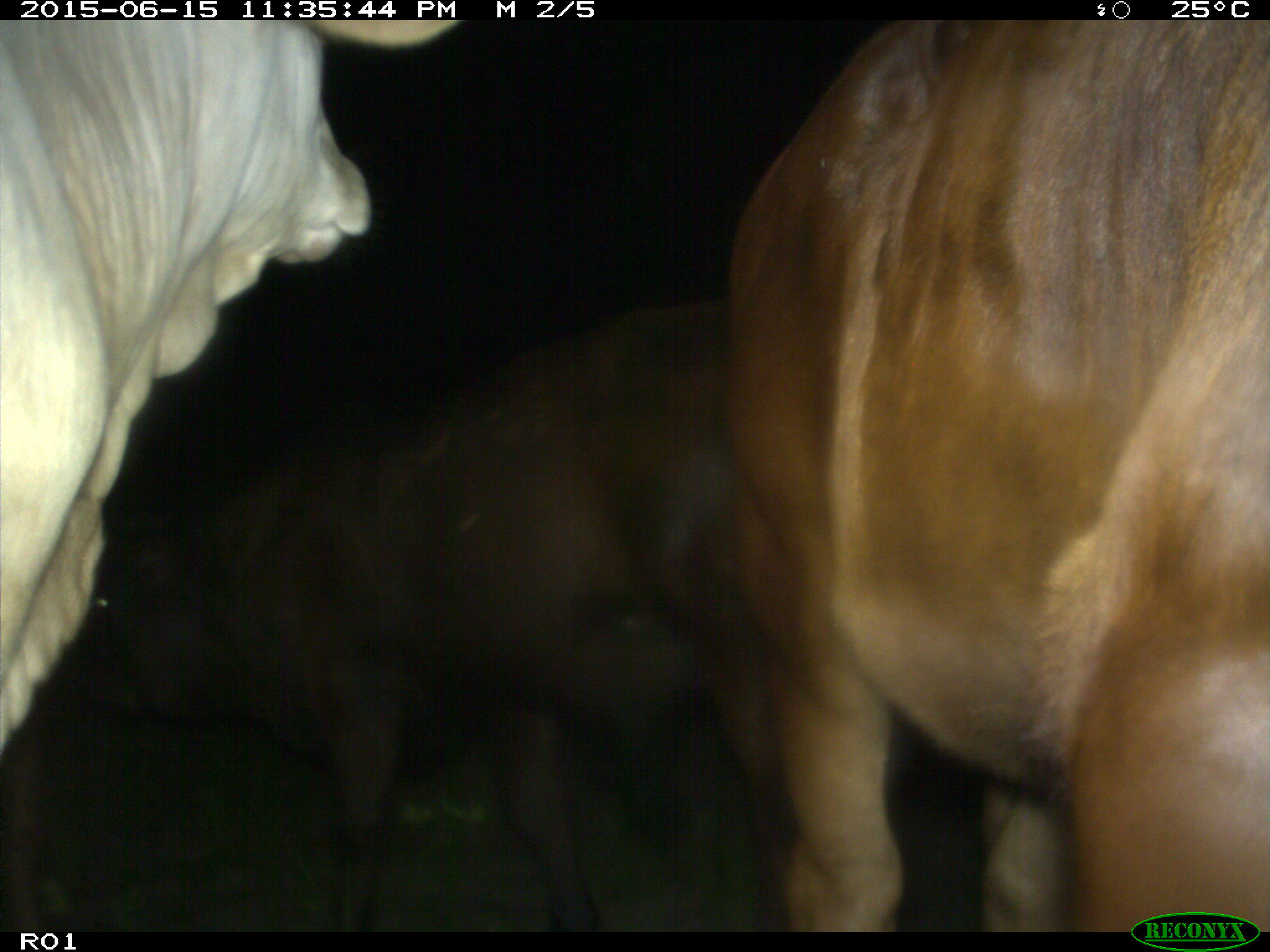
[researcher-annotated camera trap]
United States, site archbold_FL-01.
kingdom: Animalia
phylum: Chordata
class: Mammalia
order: Artiodactyla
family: Bovidae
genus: Bos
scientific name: Bos taurus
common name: domestic cow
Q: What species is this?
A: Bos taurus (domestic cow).